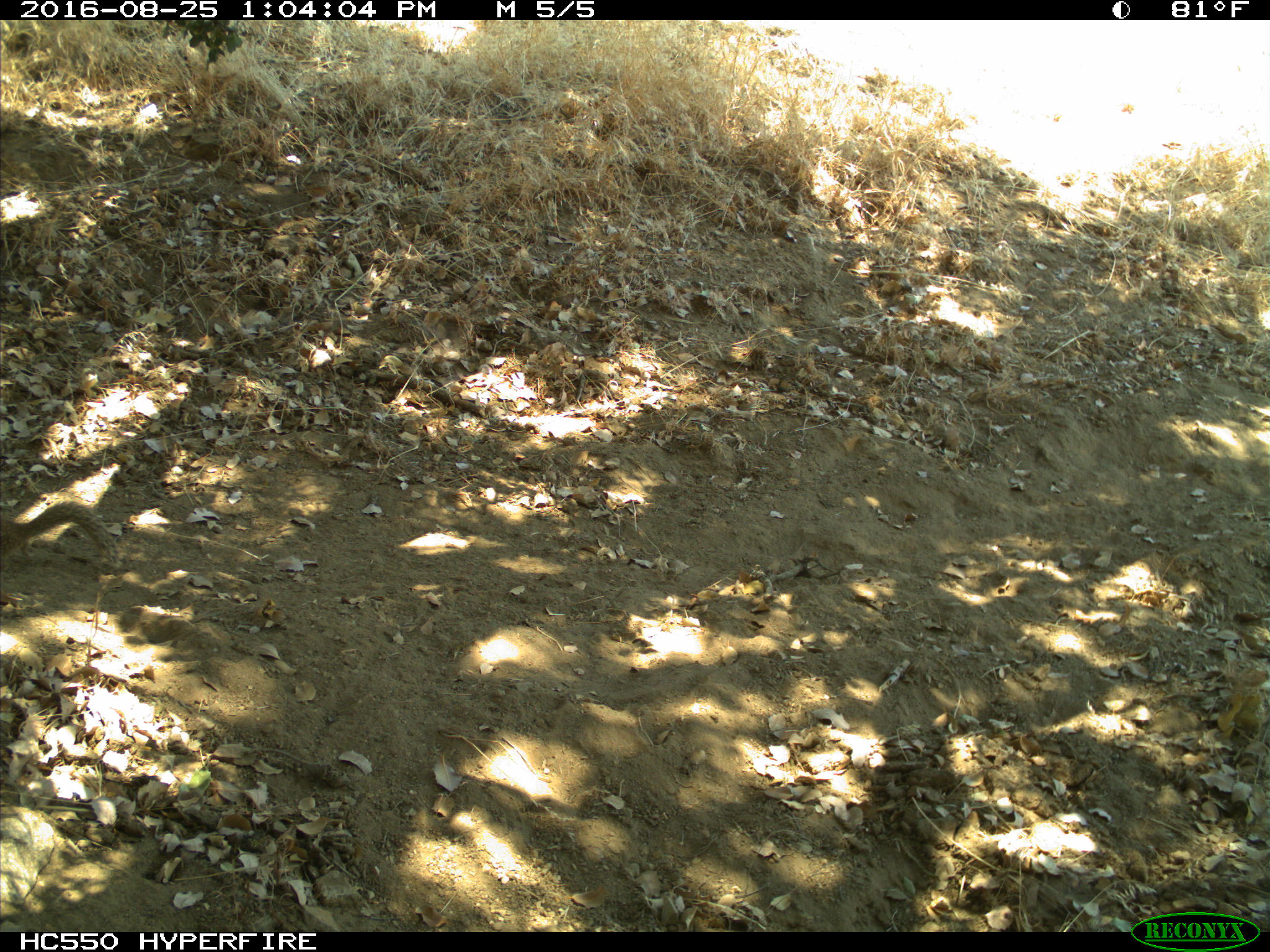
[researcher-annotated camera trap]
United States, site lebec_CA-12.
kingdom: Animalia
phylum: Chordata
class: Mammalia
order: Rodentia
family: Sciuridae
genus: Otospermophilus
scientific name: Otospermophilus beecheyi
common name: california ground squirrel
Otospermophilus beecheyi (california ground squirrel).